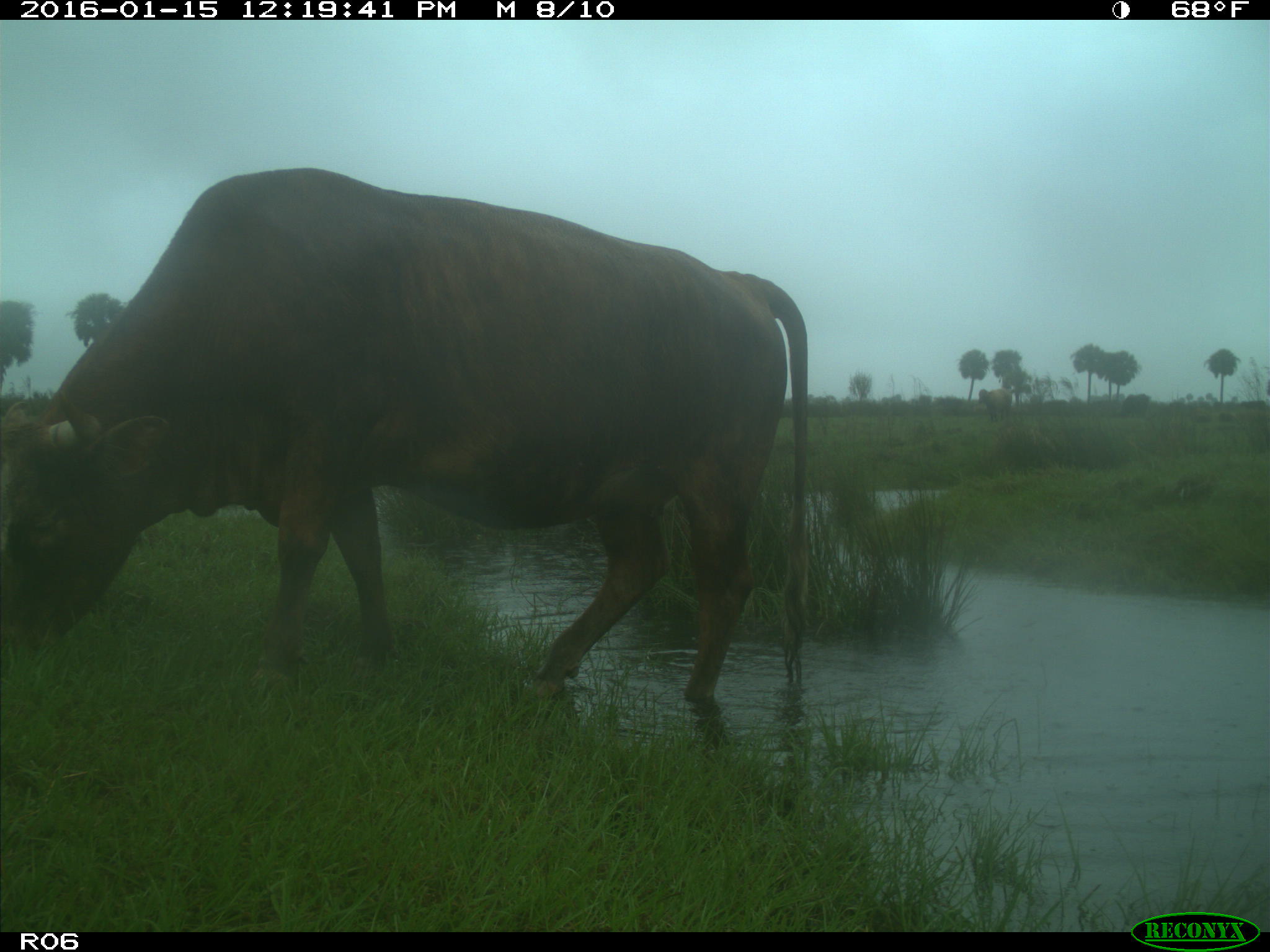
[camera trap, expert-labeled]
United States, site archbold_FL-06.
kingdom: Animalia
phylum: Chordata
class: Mammalia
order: Artiodactyla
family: Bovidae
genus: Bos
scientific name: Bos taurus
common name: domestic cow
Bos taurus (domestic cow).